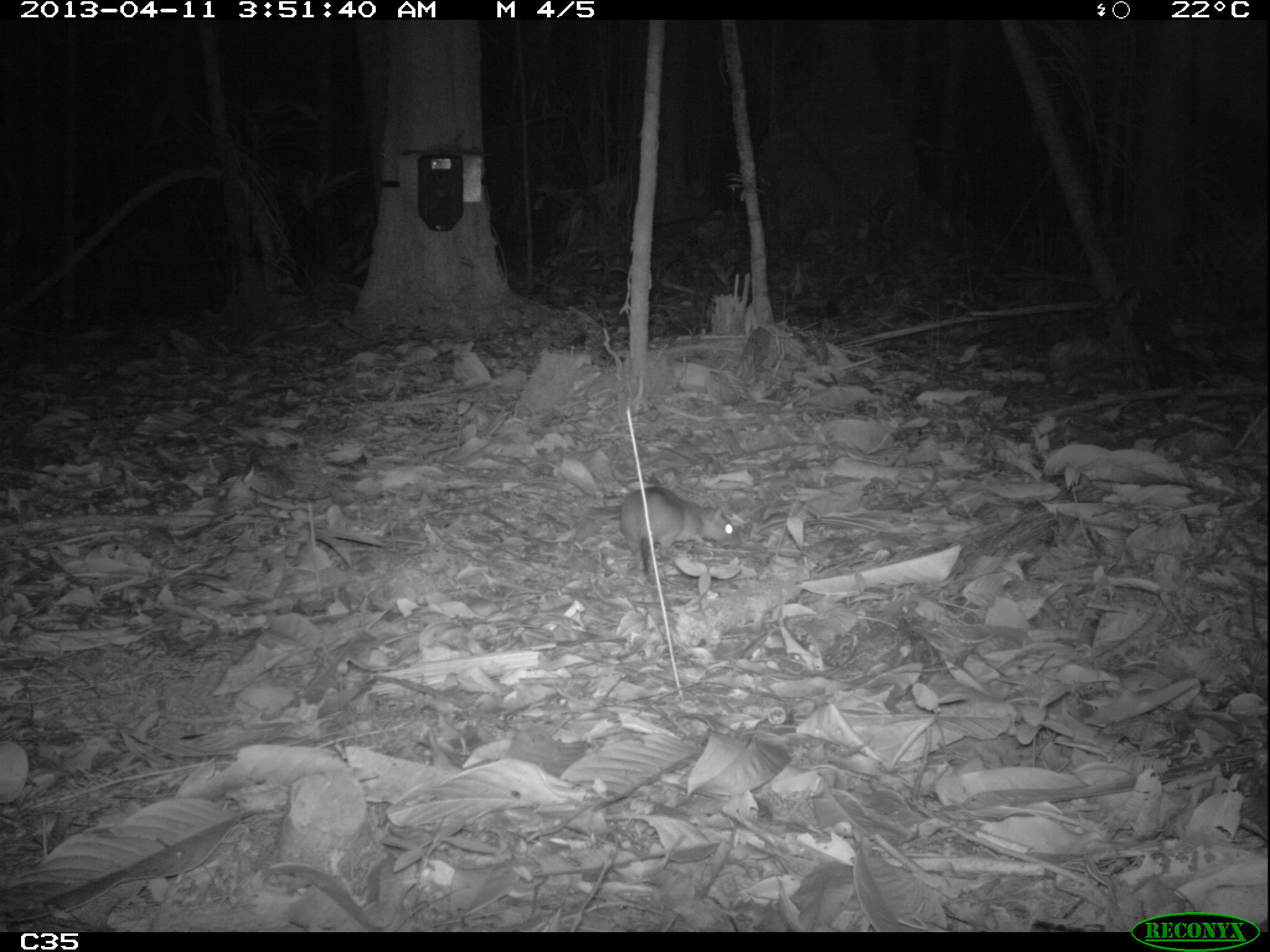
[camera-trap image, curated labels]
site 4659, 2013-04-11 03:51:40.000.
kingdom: Animalia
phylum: Chordata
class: Mammalia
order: Rodentia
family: Muridae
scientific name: Muridae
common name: mice, rats, and gerbils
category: unknown mouse or rat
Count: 1.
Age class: adult.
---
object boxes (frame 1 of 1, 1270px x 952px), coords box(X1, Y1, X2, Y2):
unknown mouse or rat: box(616, 484, 743, 583)